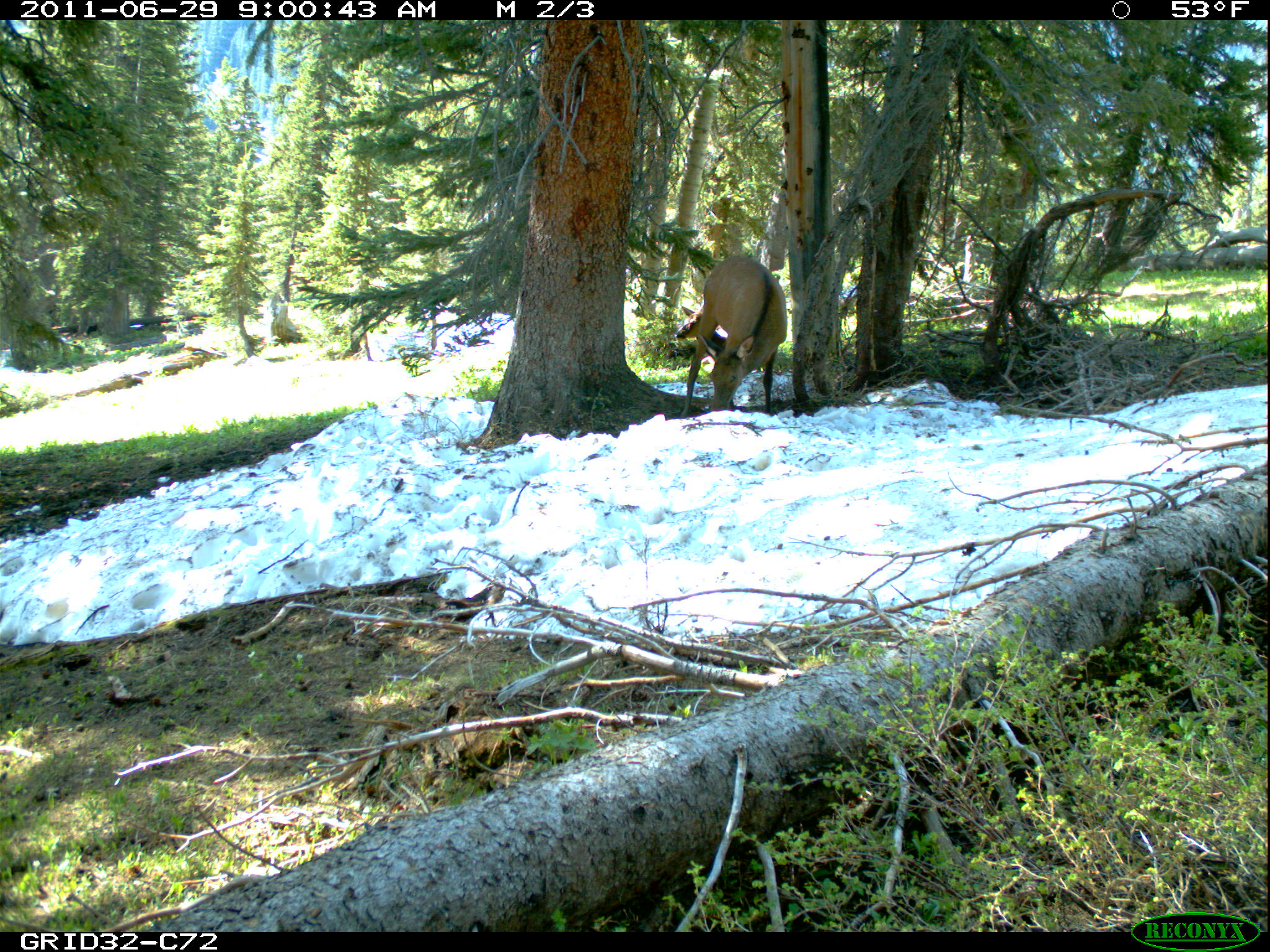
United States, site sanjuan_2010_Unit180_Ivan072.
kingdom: Animalia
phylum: Chordata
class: Mammalia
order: Artiodactyla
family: Cervidae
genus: Cervus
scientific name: Cervus elaphus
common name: red deer